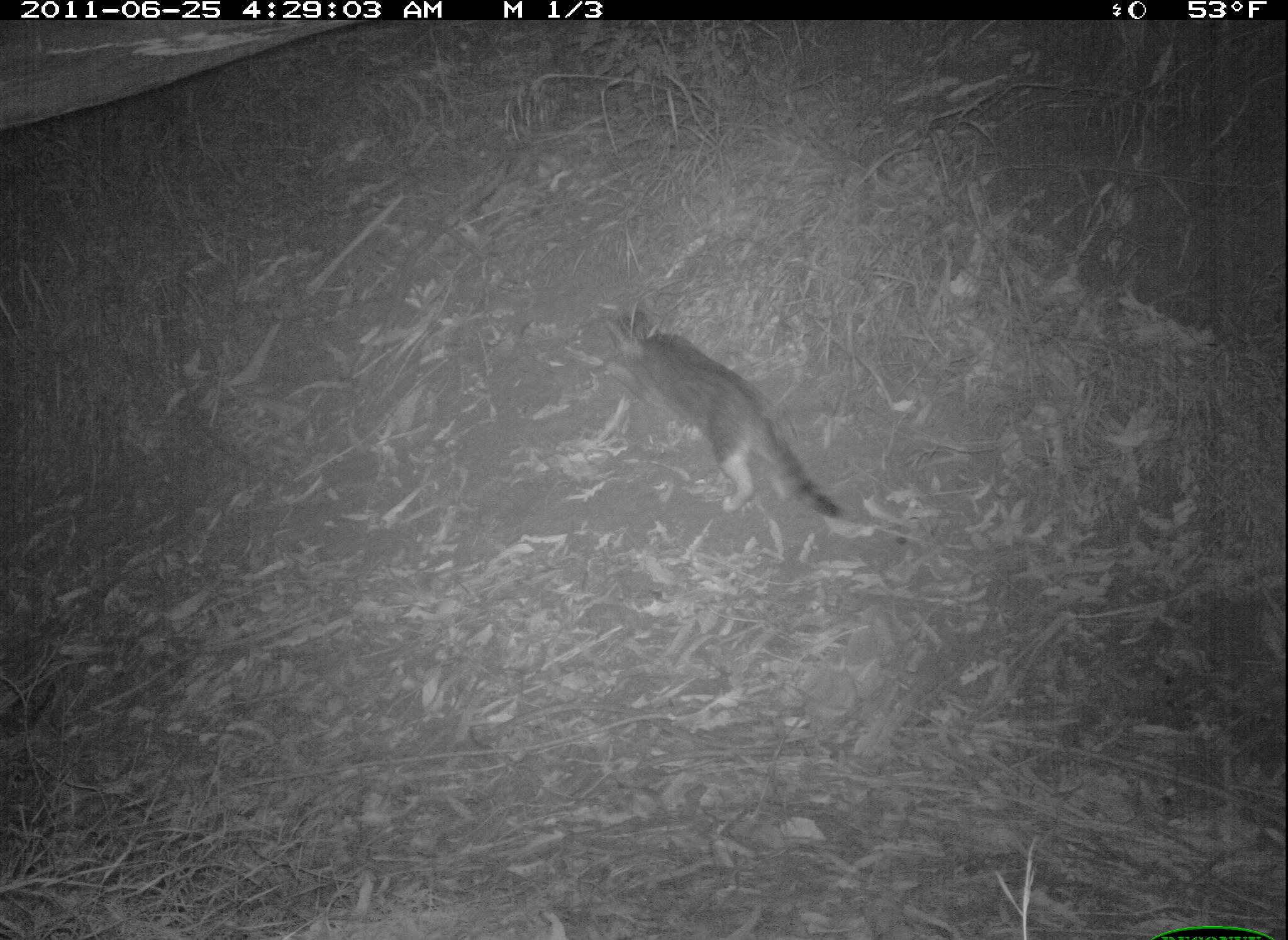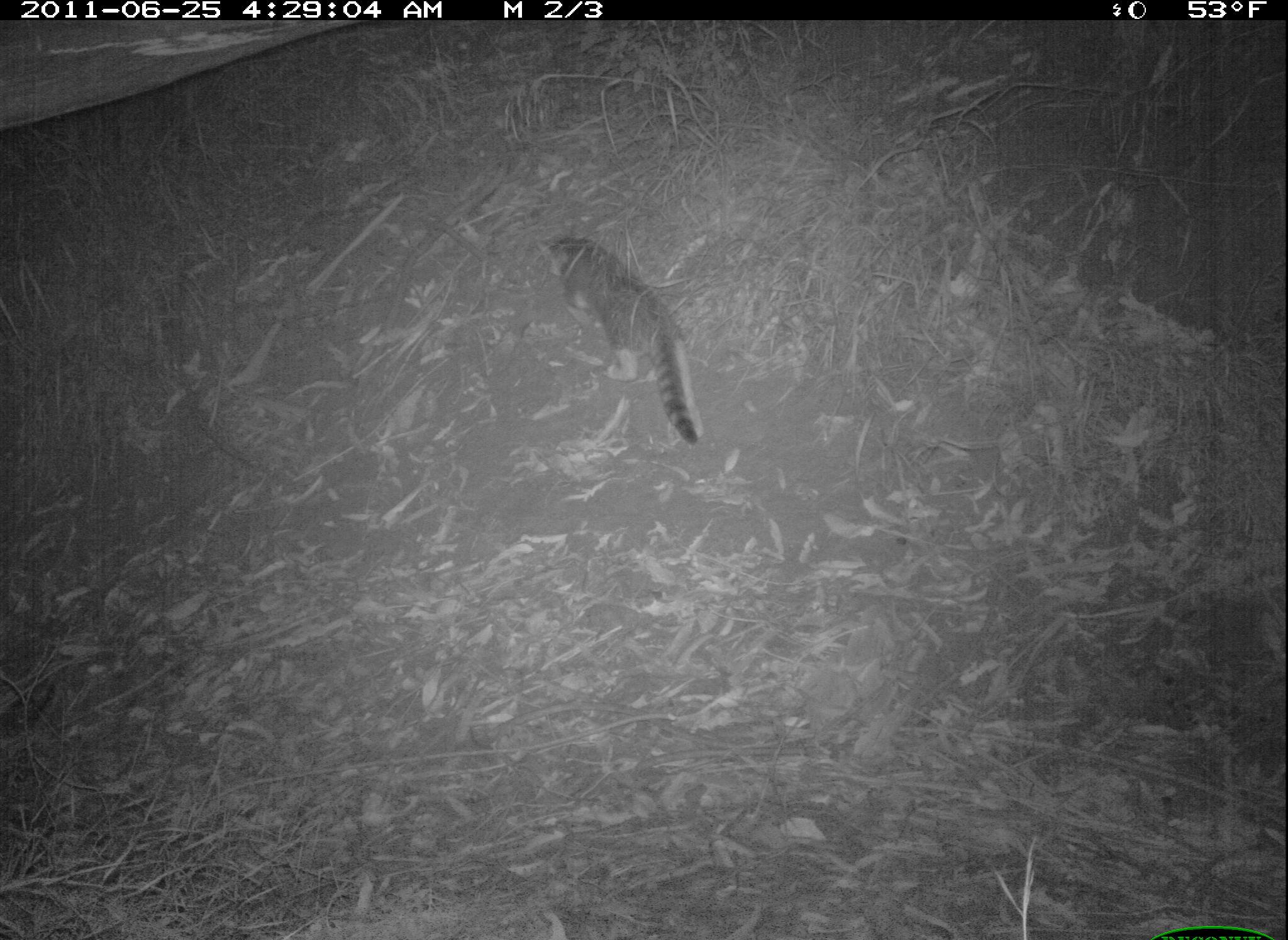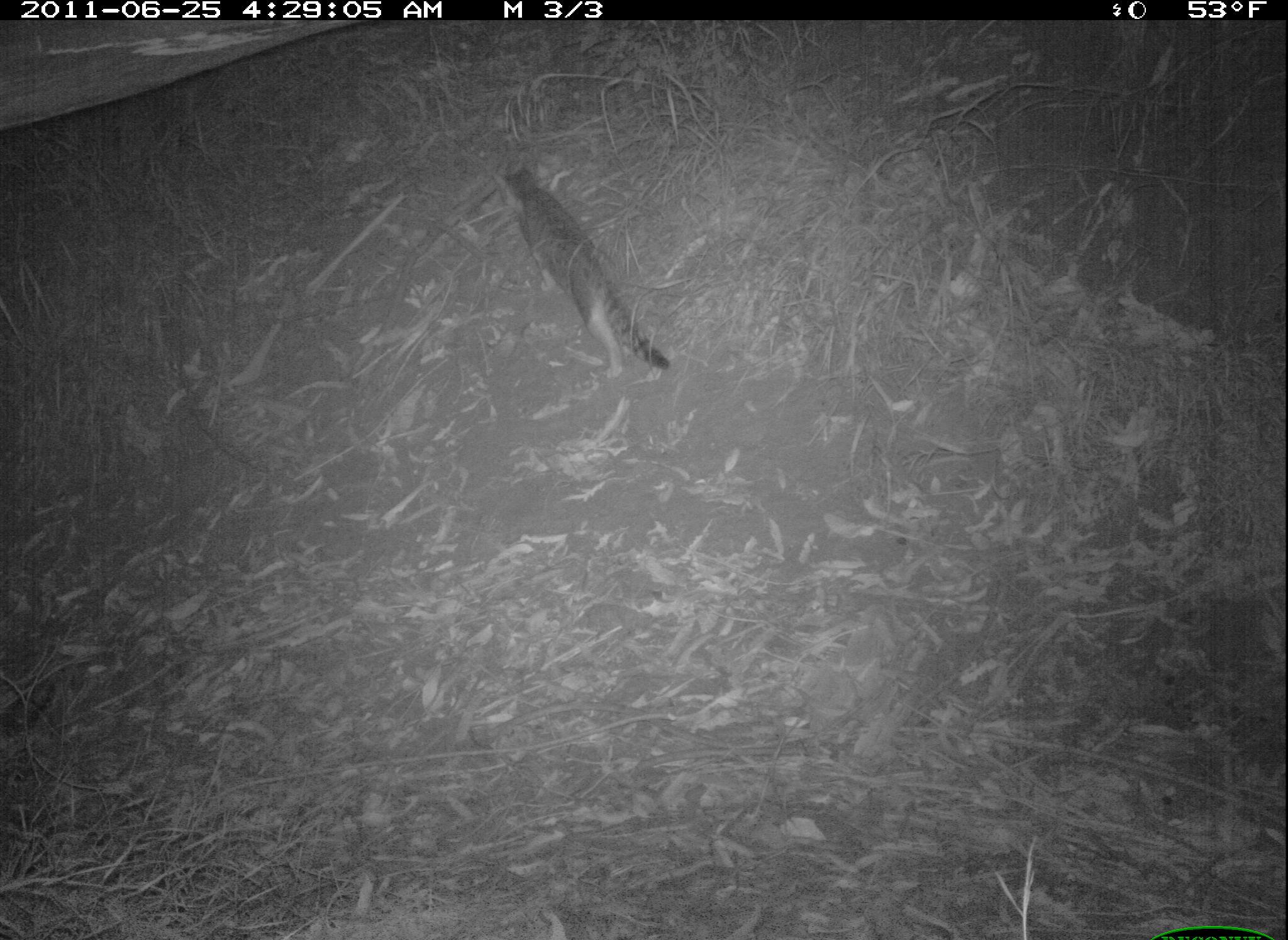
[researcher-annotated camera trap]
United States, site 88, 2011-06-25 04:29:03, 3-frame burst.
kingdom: Animalia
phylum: Chordata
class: Mammalia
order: Carnivora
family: Felidae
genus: Felis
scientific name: Felis catus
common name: cat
Cat (Felis catus).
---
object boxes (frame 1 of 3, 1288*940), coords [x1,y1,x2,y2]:
cat: [589,292,881,536]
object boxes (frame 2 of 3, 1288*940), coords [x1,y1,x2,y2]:
cat: [528,208,712,454]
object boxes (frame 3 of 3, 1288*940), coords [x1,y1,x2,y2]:
cat: [491,152,684,394]